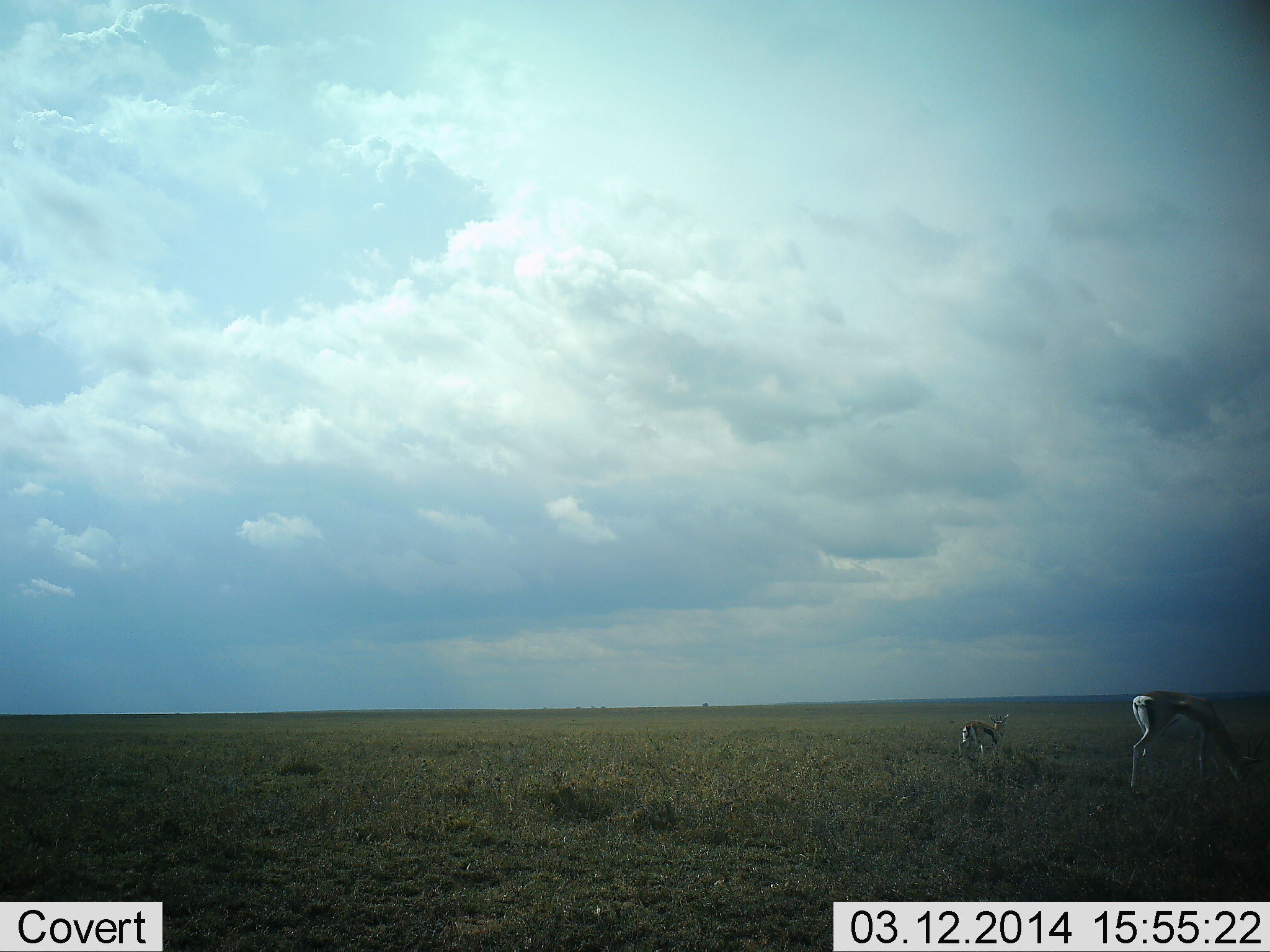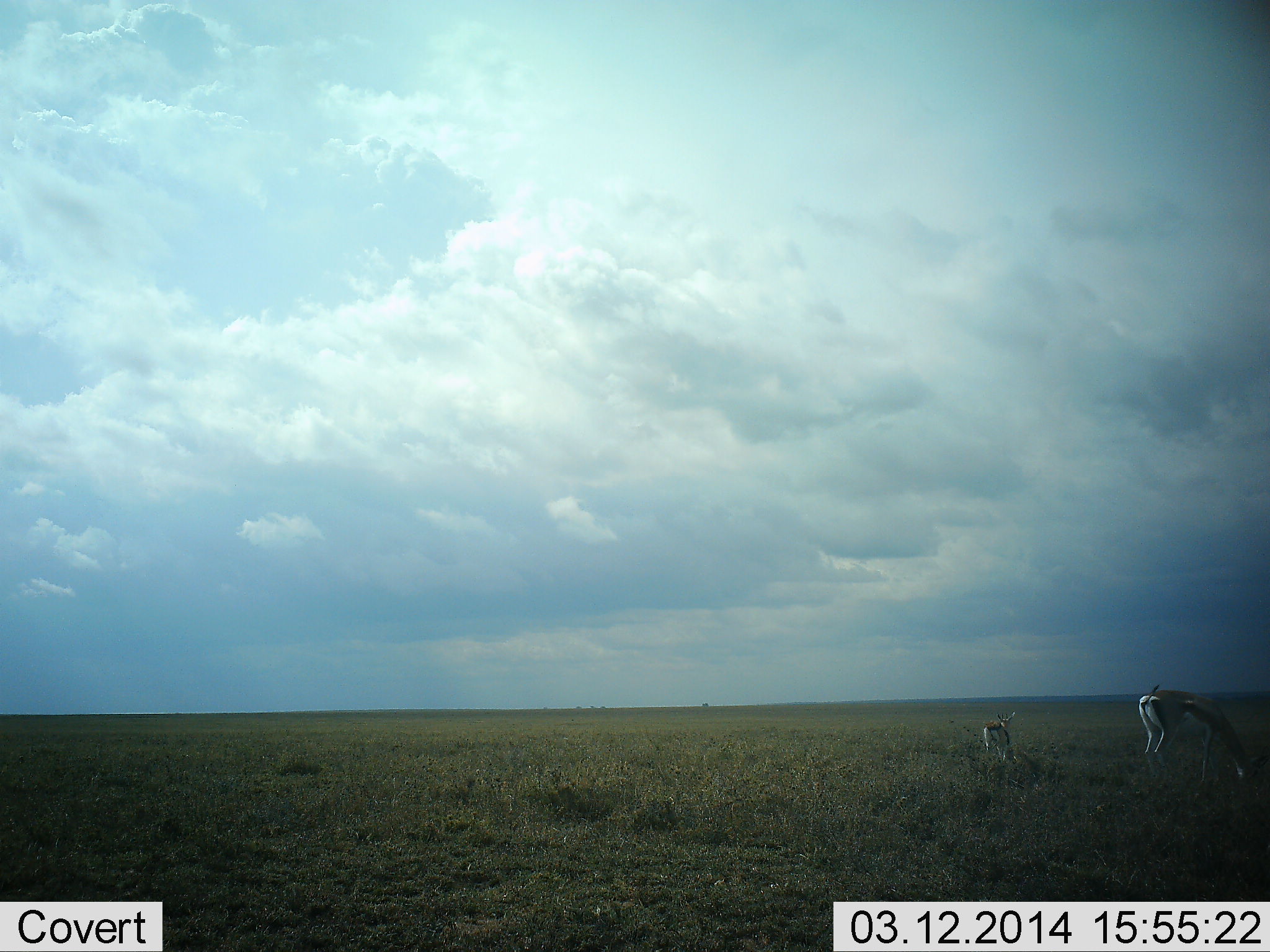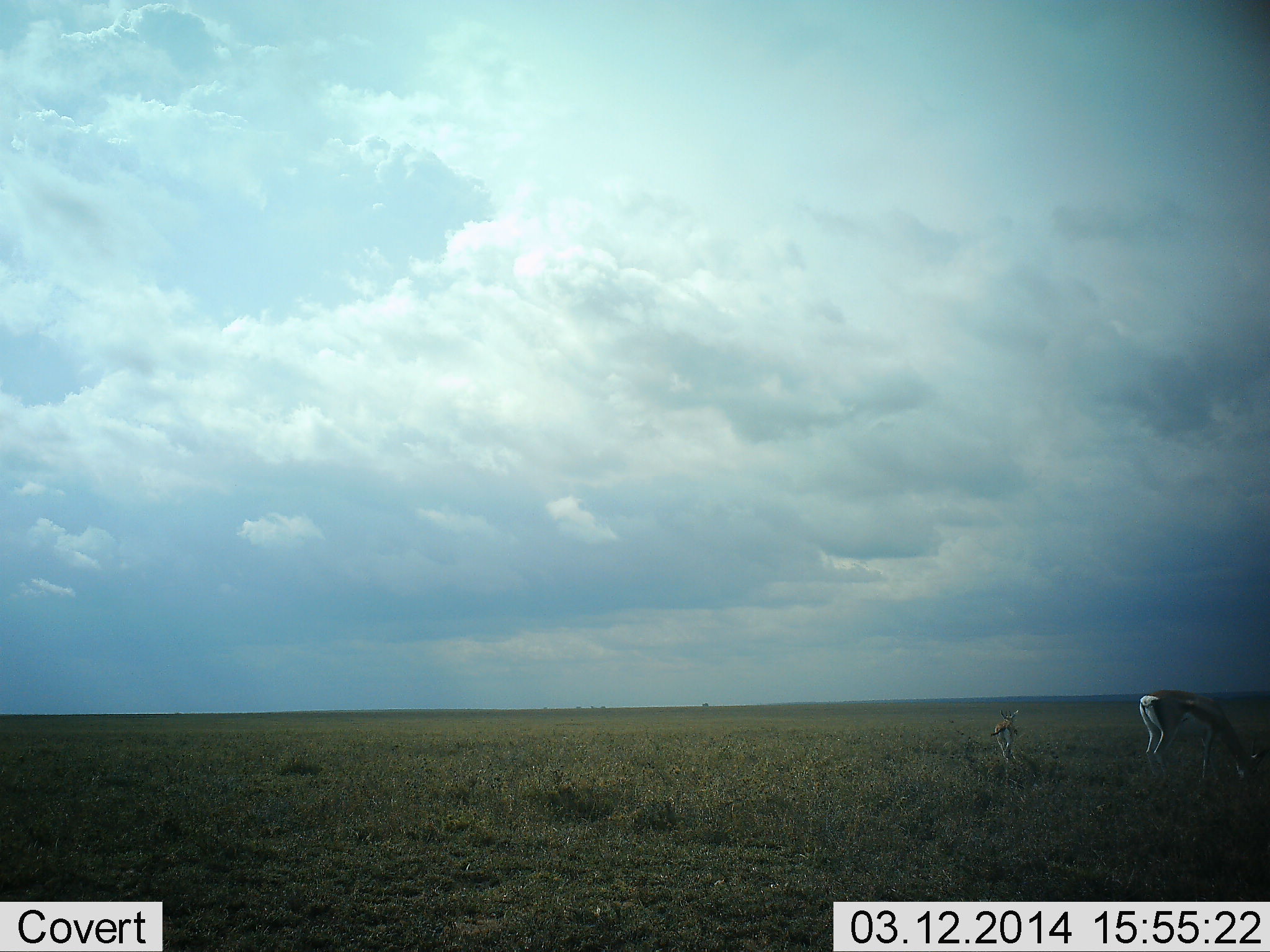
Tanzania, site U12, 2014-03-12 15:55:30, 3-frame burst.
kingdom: Animalia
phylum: Chordata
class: Mammalia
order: Artiodactyla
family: Bovidae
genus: Eudorcas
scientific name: Eudorcas thomsonii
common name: thomson's gazelle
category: gazellethomsons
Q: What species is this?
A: Gazellethomsons (thomson's gazelle) (Eudorcas thomsonii).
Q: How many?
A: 2.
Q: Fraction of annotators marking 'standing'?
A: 40%.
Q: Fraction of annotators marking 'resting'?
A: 0%.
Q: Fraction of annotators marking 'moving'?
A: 0%.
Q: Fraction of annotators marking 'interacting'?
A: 0%.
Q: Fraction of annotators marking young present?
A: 60%.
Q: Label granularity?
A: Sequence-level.